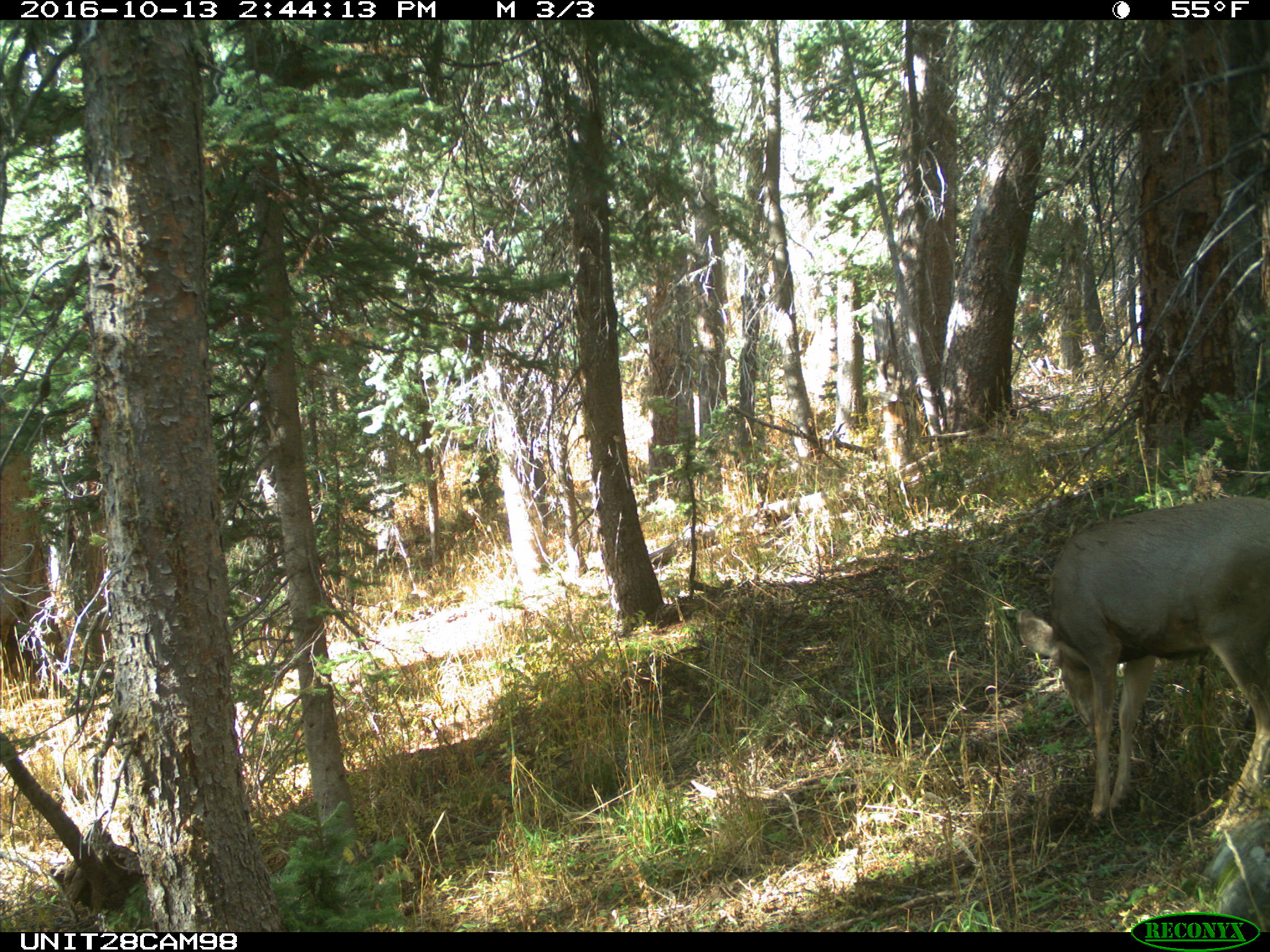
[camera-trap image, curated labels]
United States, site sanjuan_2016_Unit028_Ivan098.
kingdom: Animalia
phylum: Chordata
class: Mammalia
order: Artiodactyla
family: Cervidae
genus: Odocoileus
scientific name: Odocoileus hemionus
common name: mule deer